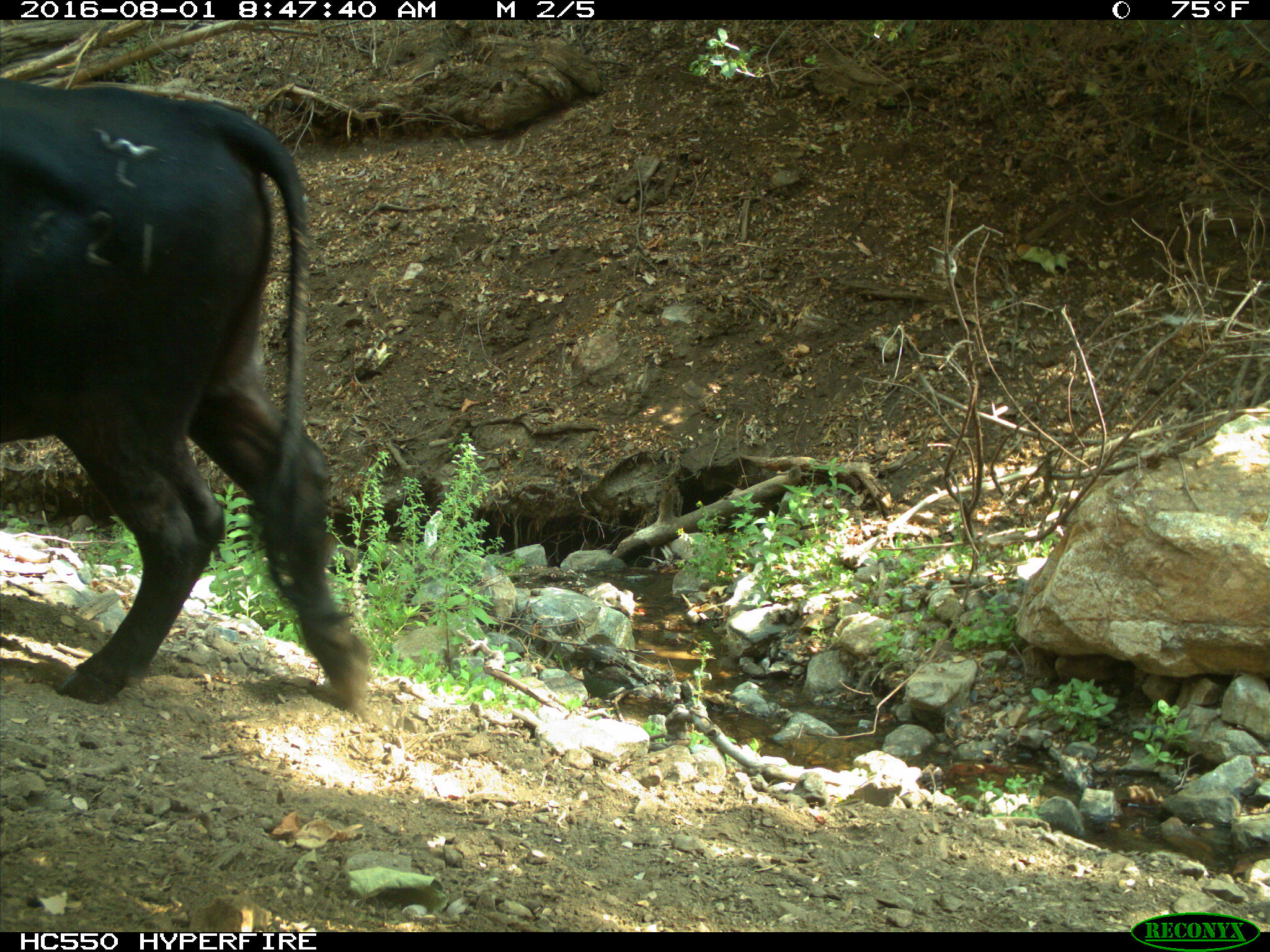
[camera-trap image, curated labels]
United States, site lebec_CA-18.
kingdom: Animalia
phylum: Chordata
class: Mammalia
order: Artiodactyla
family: Bovidae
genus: Bos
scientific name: Bos taurus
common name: domestic cow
Bos taurus (domestic cow).